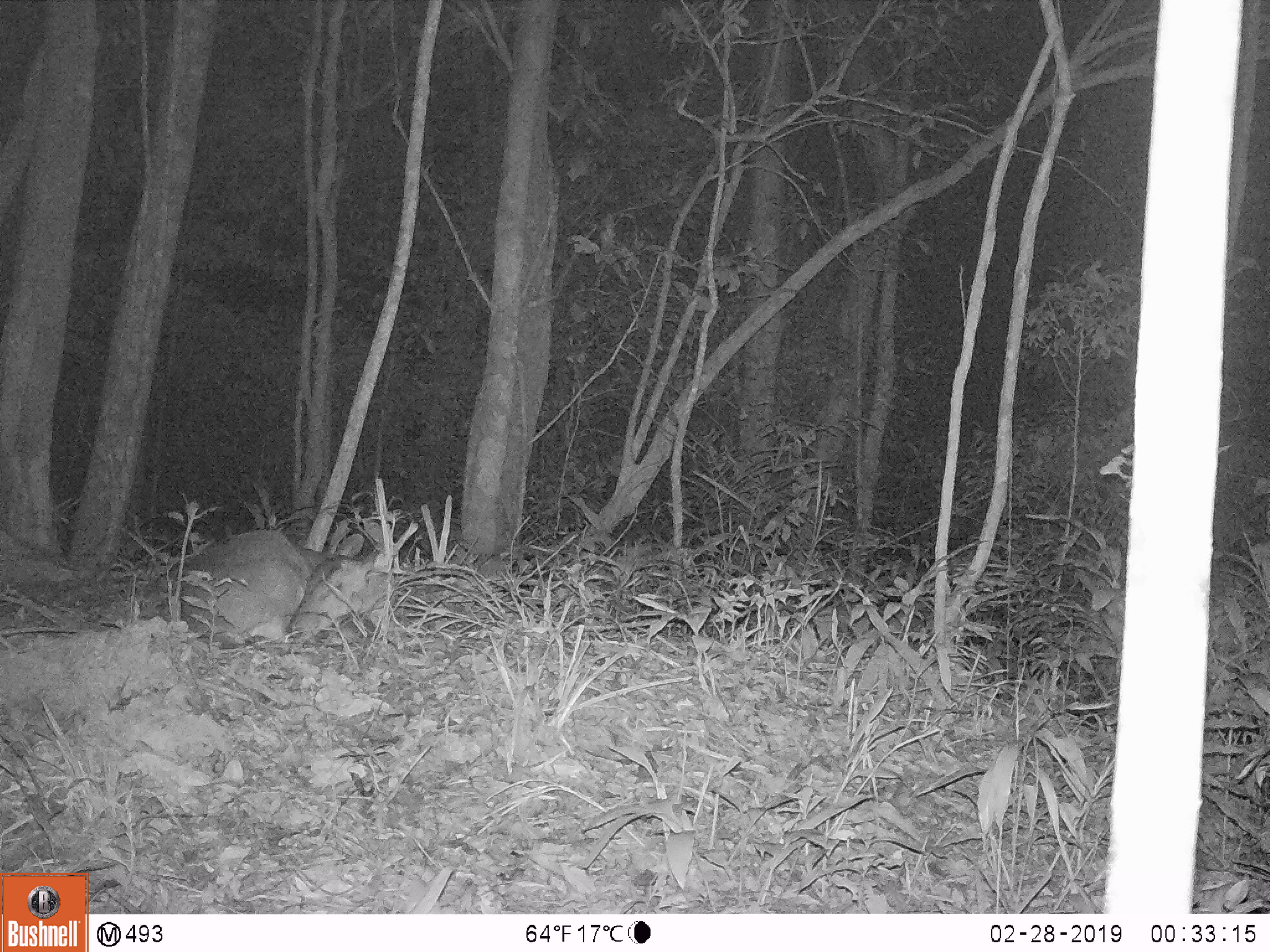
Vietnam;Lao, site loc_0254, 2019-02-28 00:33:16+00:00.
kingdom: Animalia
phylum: Chordata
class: Mammalia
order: Artiodactyla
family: Cervidae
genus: Muntiacus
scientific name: Muntiacus vuquangensis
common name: large-antlered muntjac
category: large antlered muntjac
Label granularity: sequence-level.